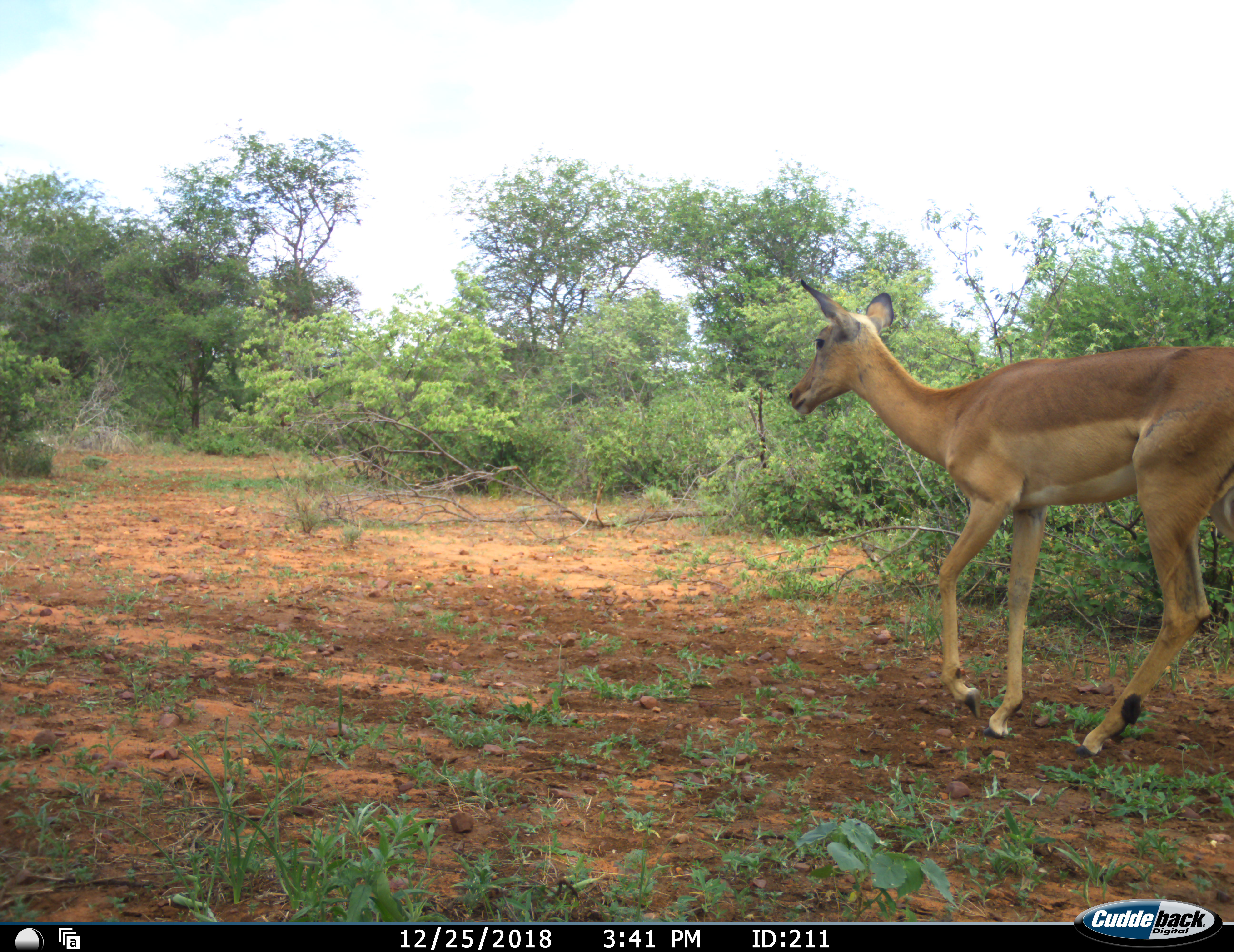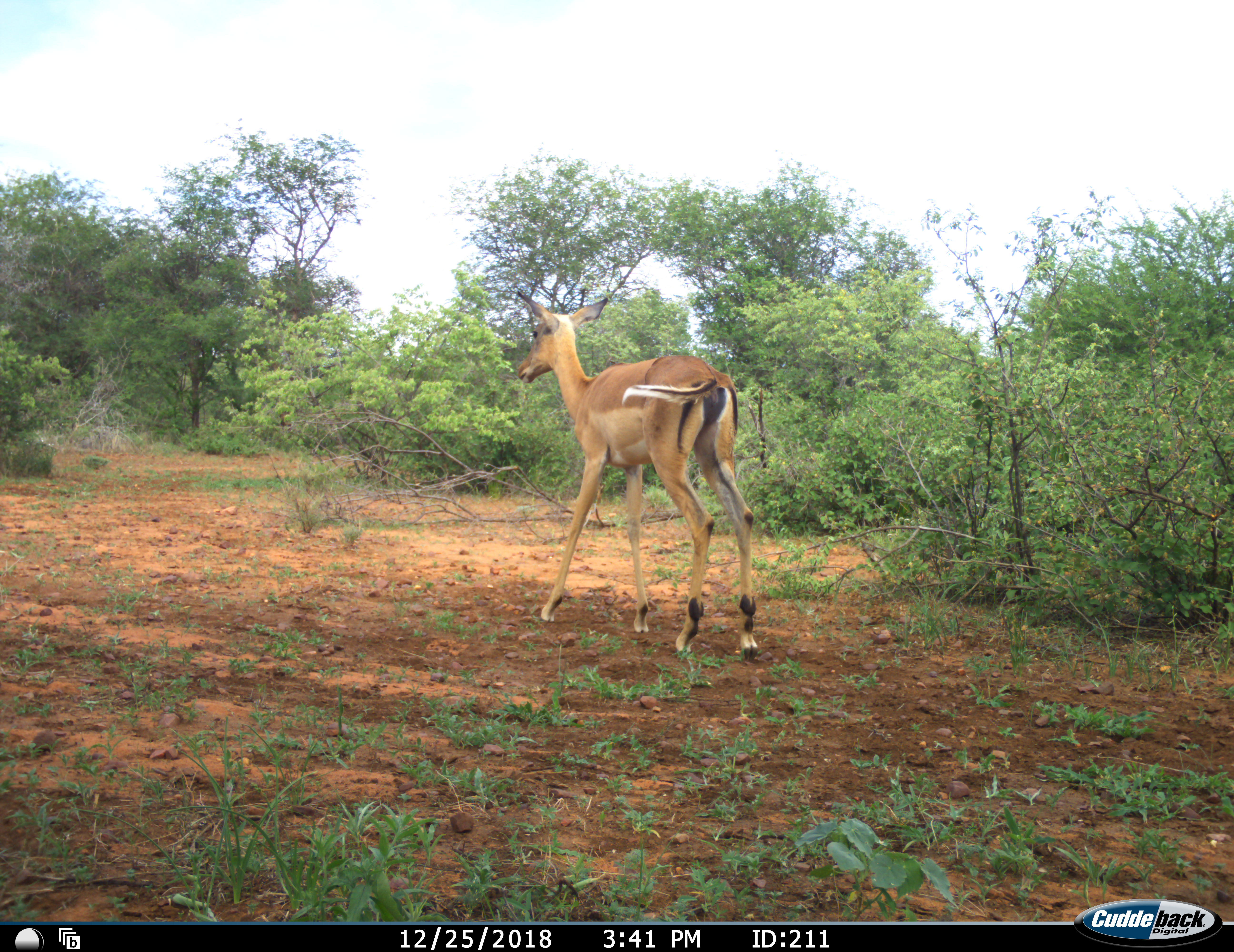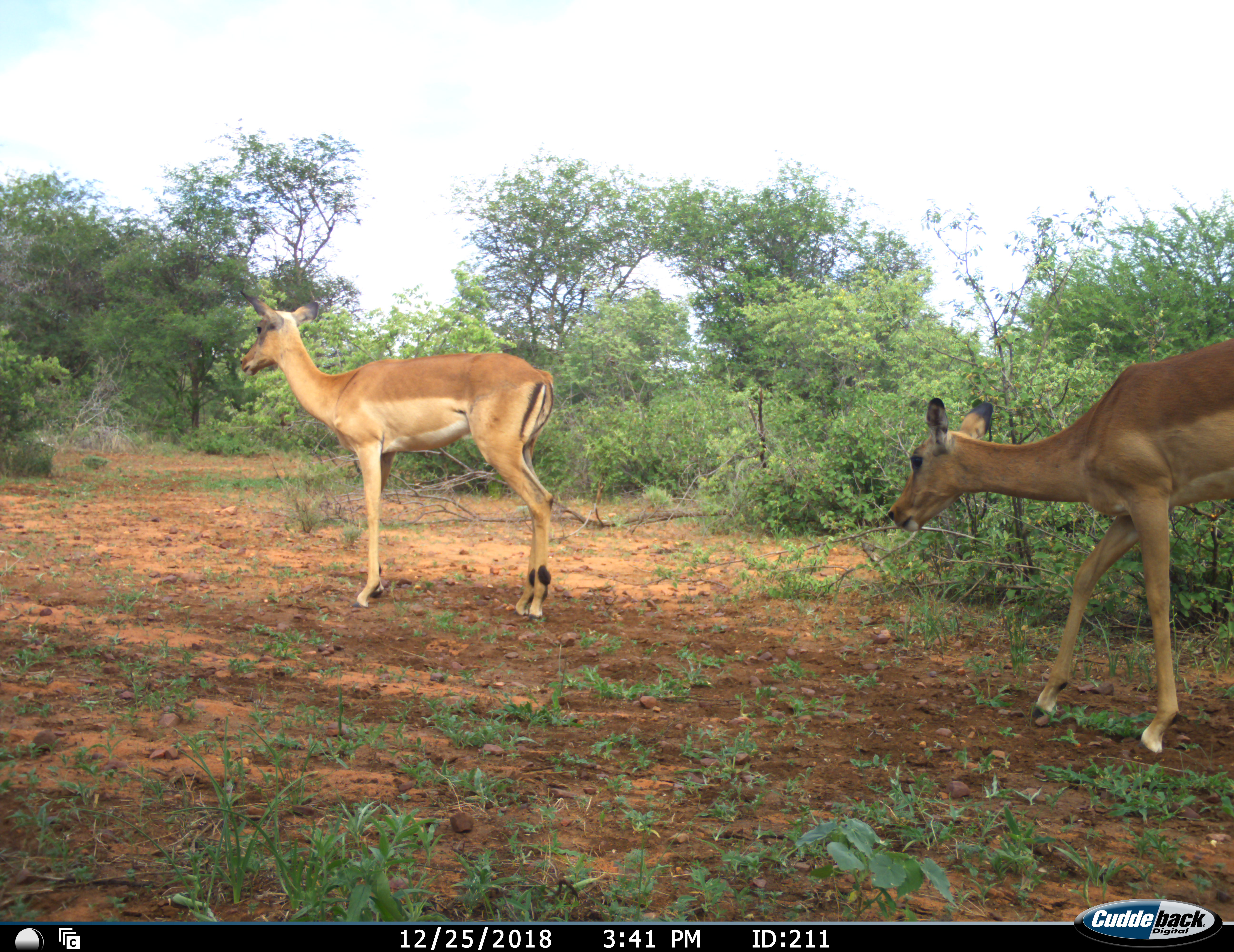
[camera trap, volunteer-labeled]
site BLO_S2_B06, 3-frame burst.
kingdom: Animalia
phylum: Chordata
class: Mammalia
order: Artiodactyla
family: Bovidae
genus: Aepyceros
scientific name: Aepyceros melampus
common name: impala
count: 2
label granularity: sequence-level